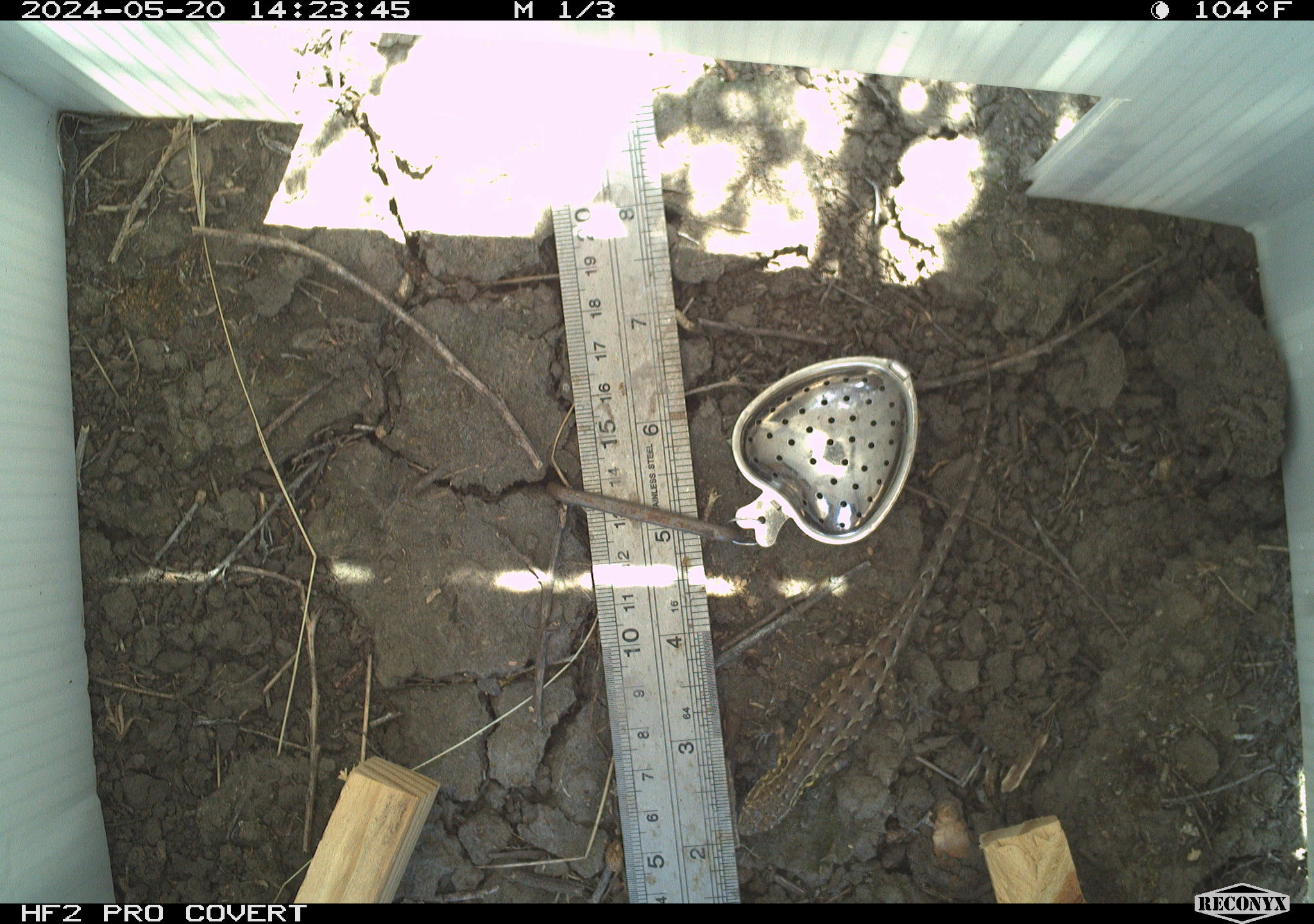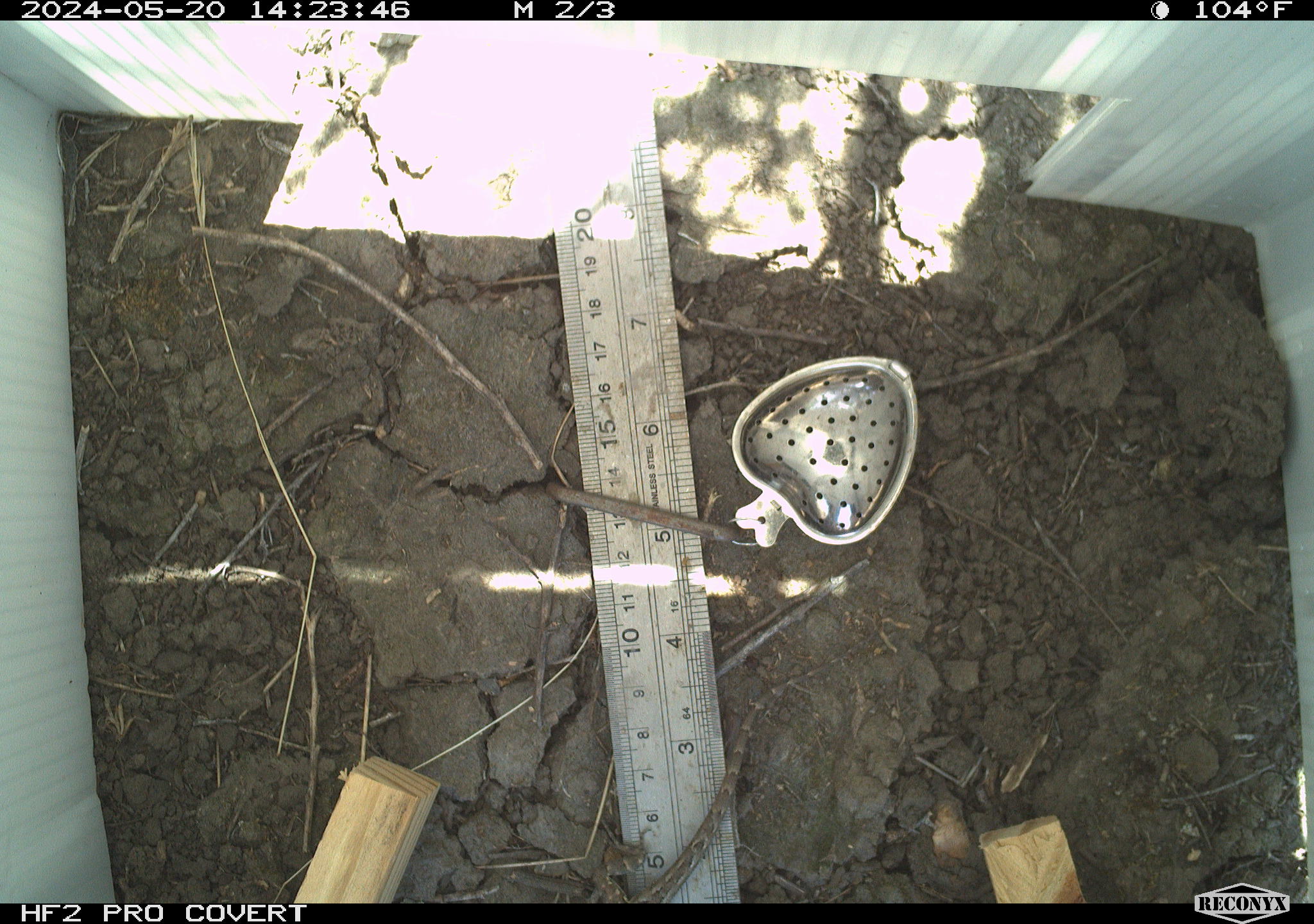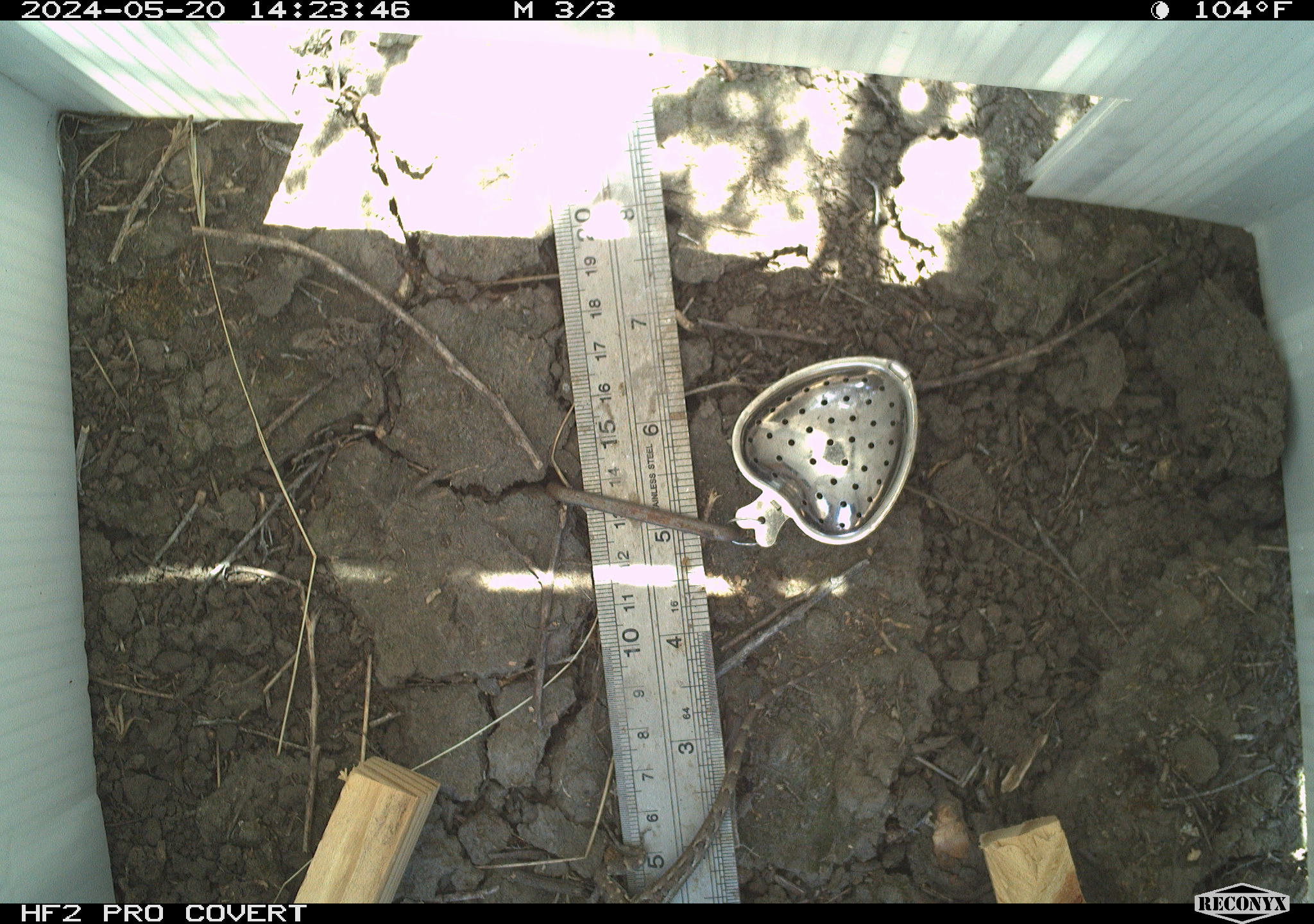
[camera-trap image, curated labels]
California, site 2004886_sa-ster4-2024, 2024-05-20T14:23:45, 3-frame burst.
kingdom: Animalia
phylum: Chordata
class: Reptilia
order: Squamata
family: Phrynosomatidae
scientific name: Phrynosomatidae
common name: phrynosomatid lizards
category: phrynosomatidae family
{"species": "phrynosomatidae family (phrynosomatid lizards) (Phrynosomatidae)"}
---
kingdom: Animalia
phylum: Chordata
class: Reptilia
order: Squamata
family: Phrynosomatidae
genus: Uta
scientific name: Uta stansburiana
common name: common side-blotched lizard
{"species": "common side-blotched lizard (Uta stansburiana)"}